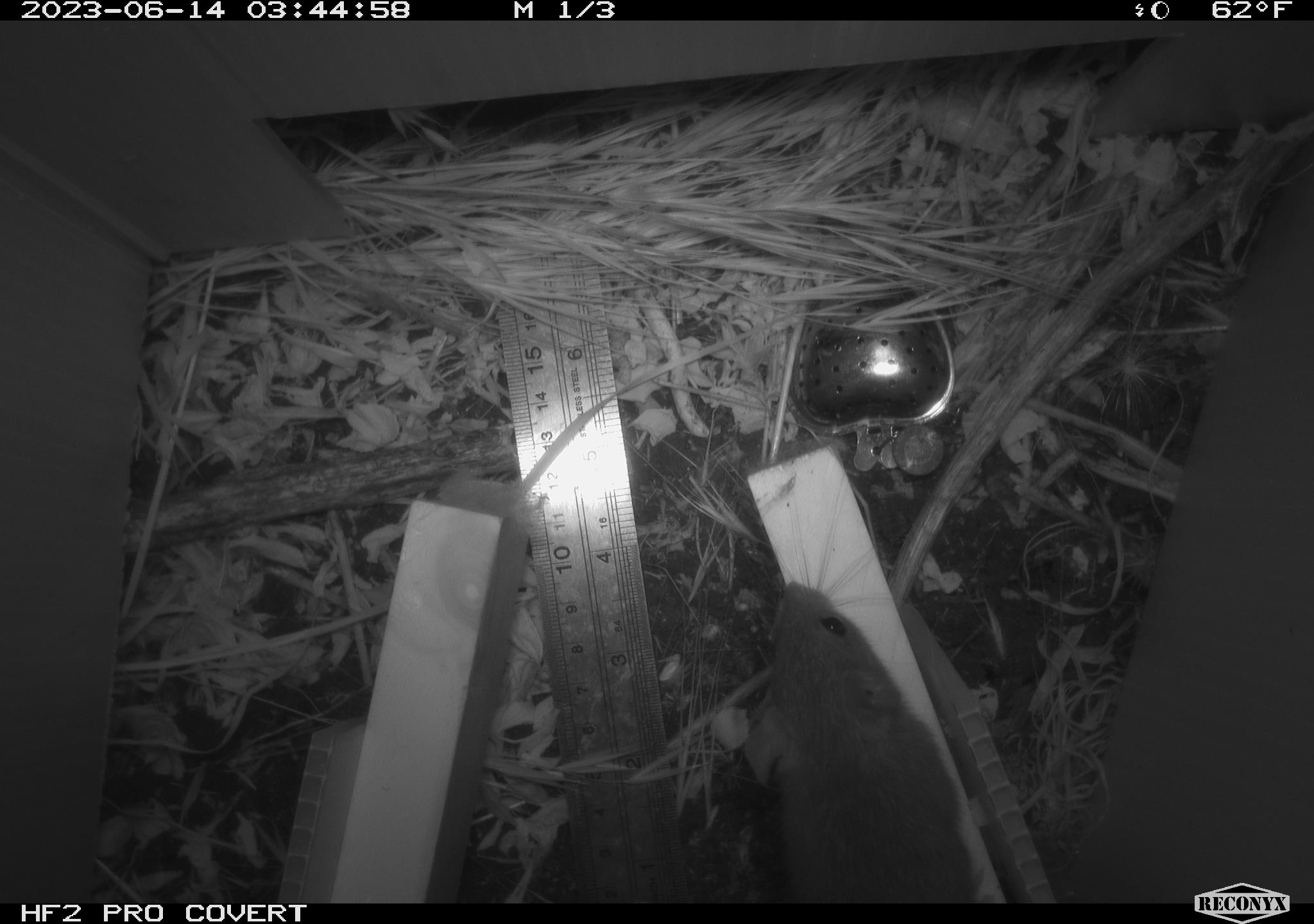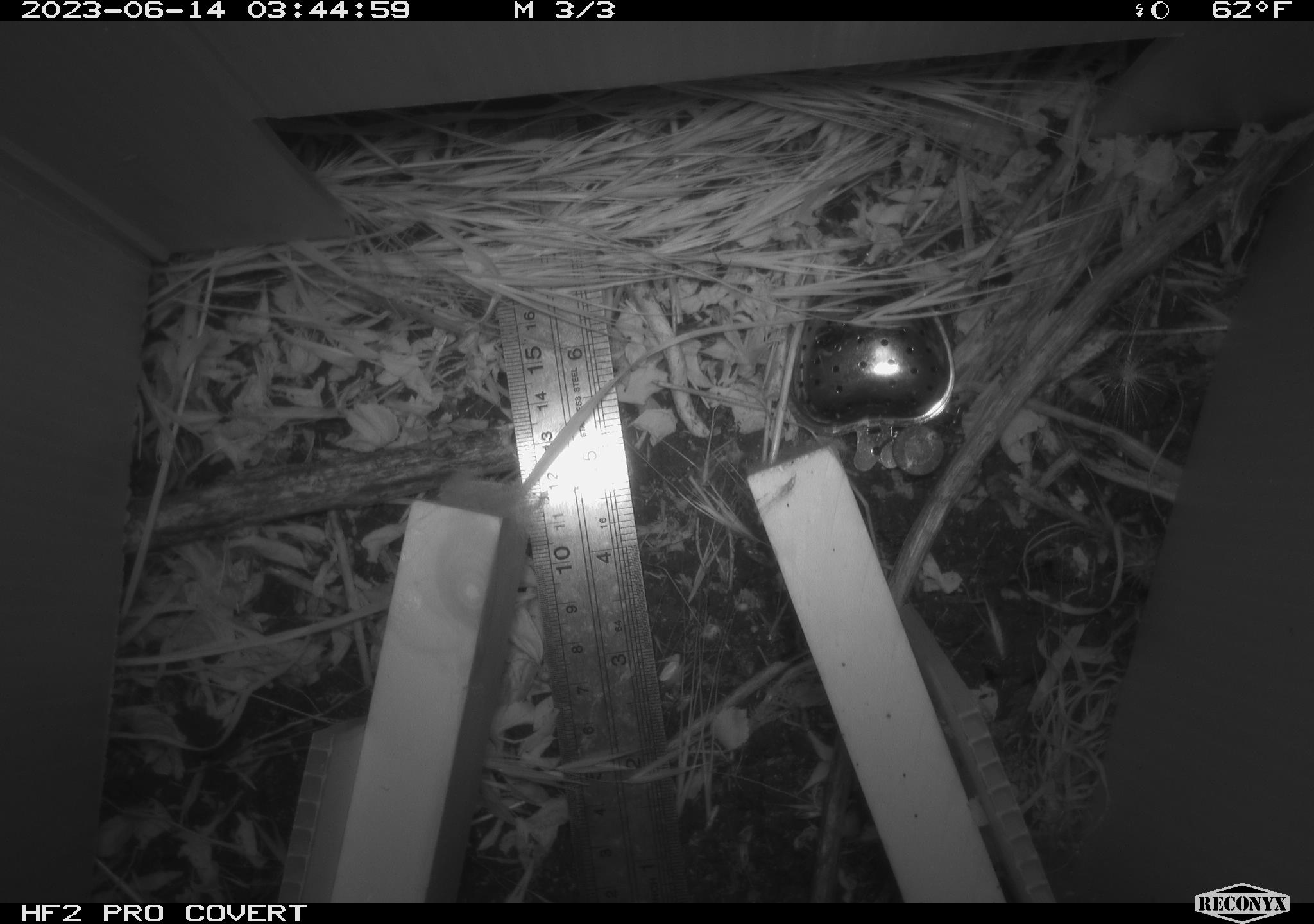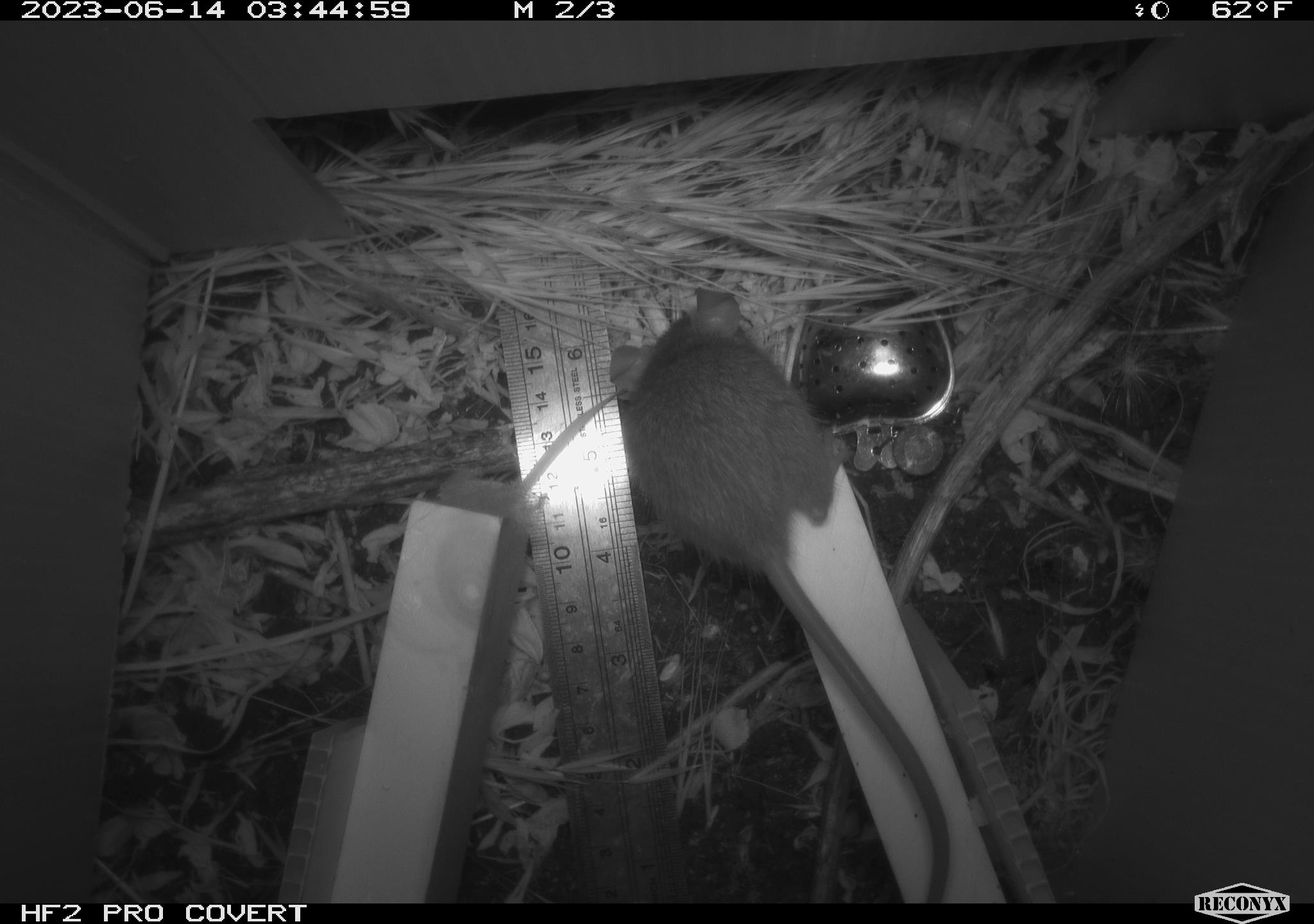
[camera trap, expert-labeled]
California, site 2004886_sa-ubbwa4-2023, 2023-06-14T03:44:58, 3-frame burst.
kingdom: Animalia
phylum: Chordata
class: Mammalia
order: Rodentia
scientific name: Rodentia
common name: mouse species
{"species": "mouse species (Rodentia)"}